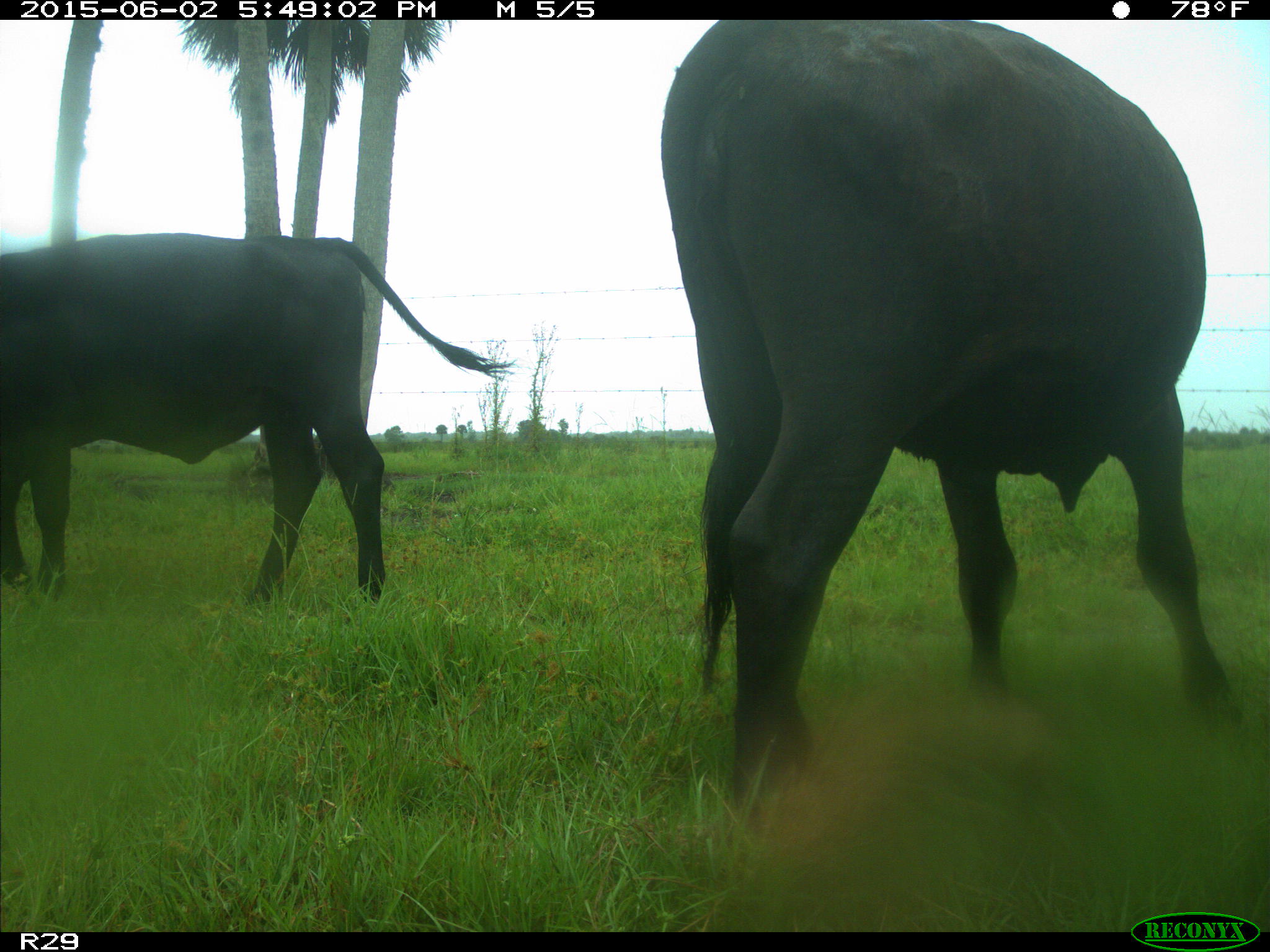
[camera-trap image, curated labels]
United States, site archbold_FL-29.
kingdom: Animalia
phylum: Chordata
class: Mammalia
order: Artiodactyla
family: Bovidae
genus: Bos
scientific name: Bos taurus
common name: domestic cow